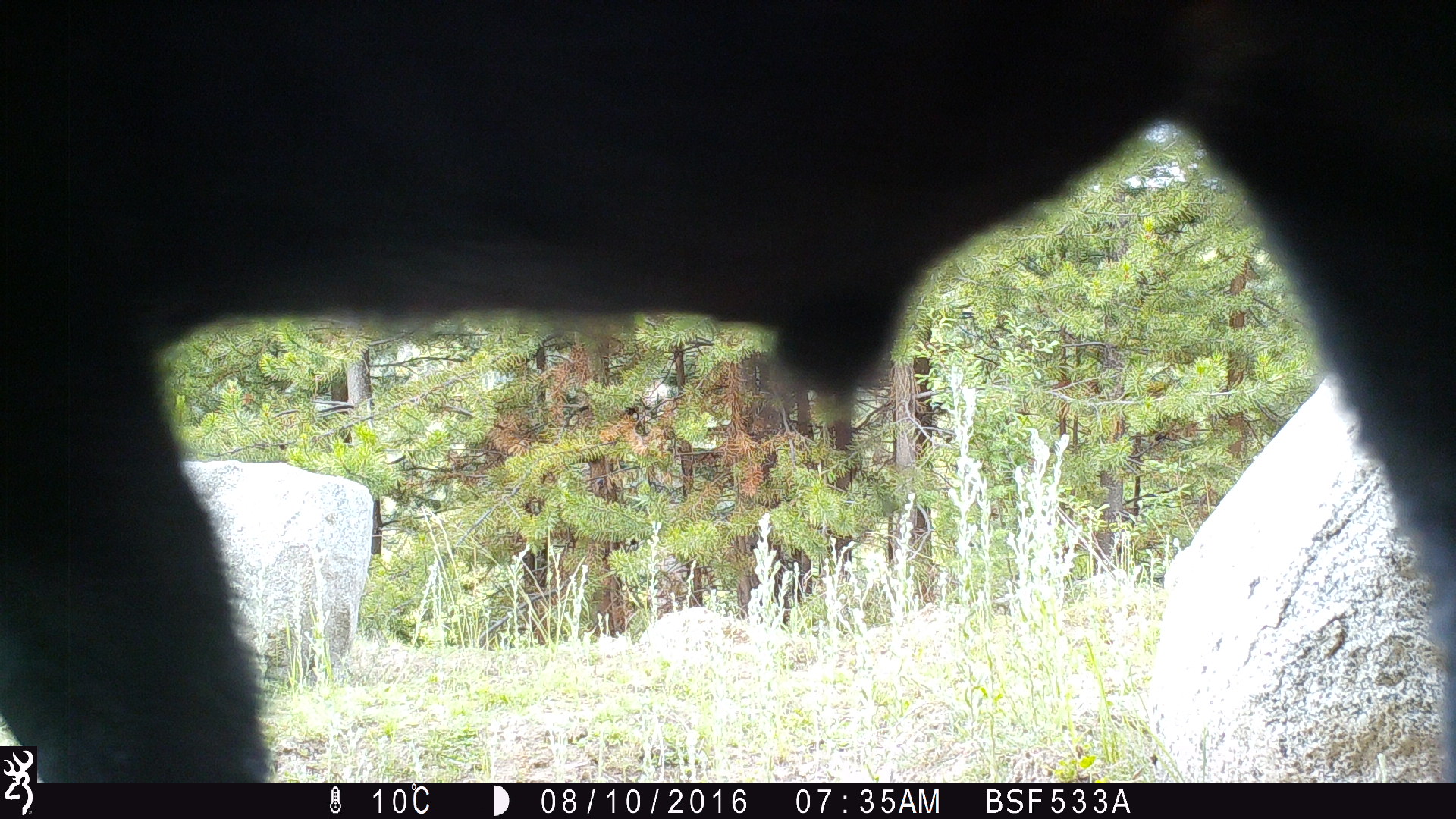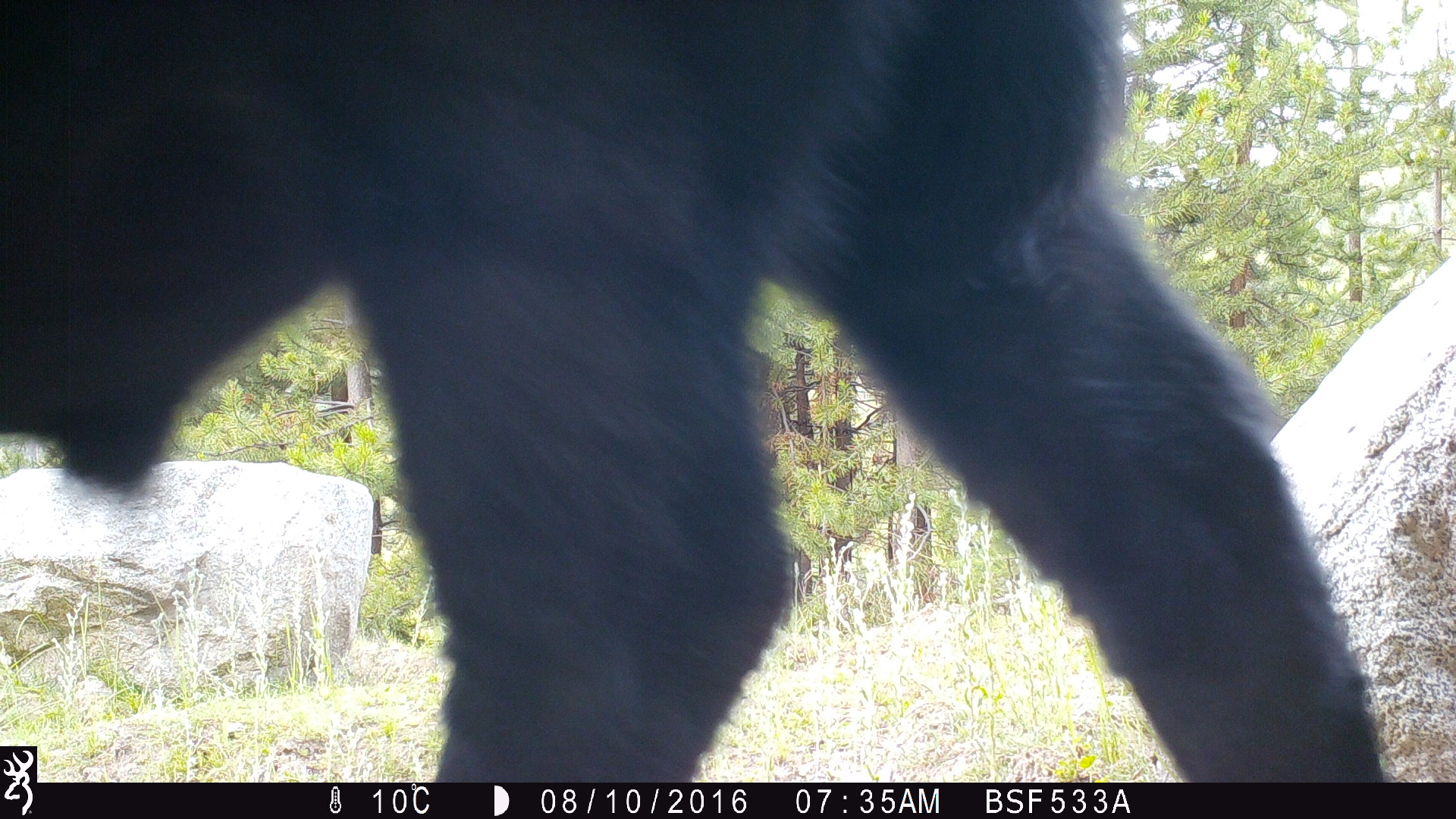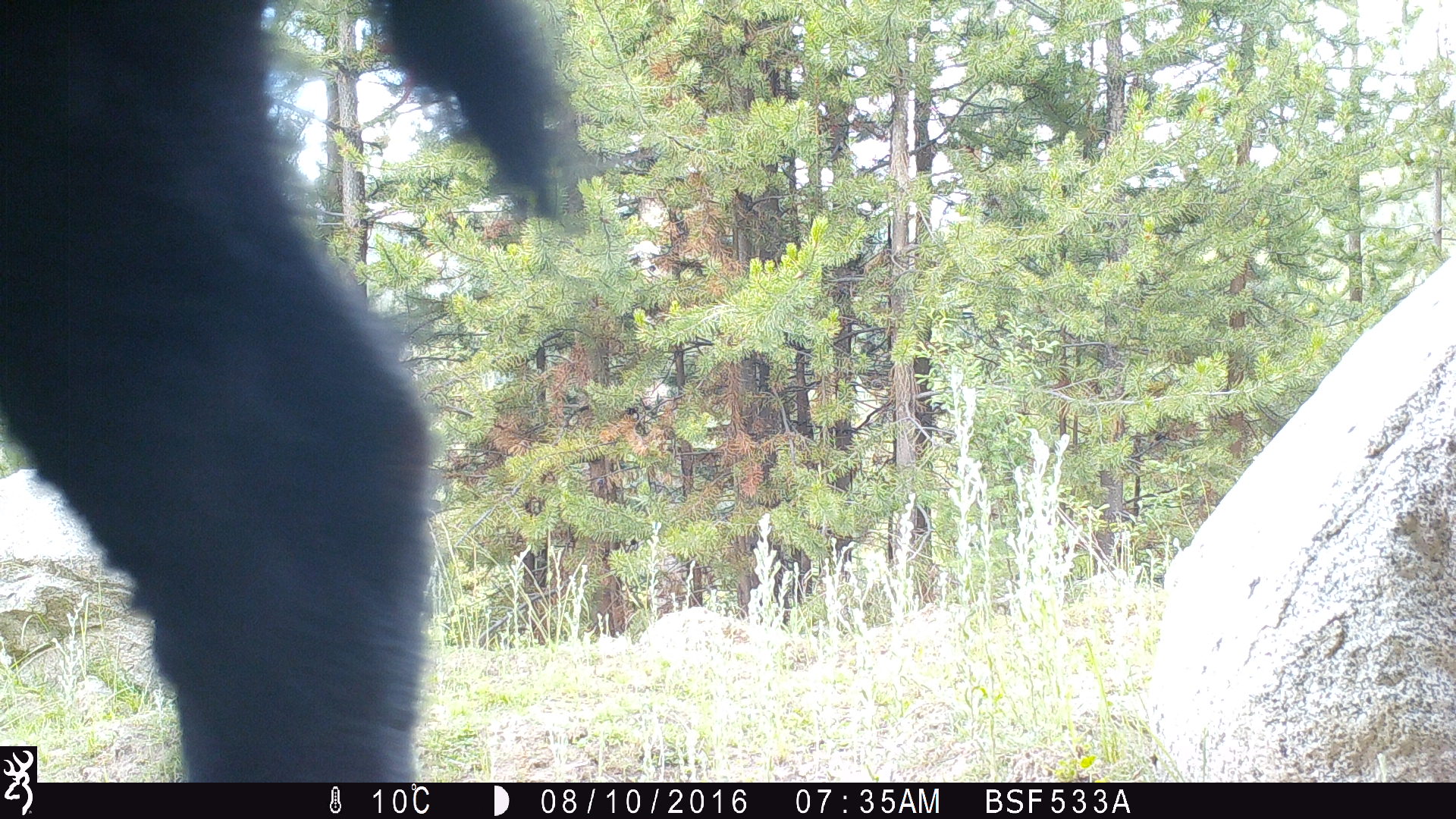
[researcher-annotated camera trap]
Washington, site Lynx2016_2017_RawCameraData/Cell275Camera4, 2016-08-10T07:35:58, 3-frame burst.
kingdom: Animalia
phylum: Chordata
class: Mammalia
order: Artiodactyla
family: Bovidae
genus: Bos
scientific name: Bos taurus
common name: domestic cattle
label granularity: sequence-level